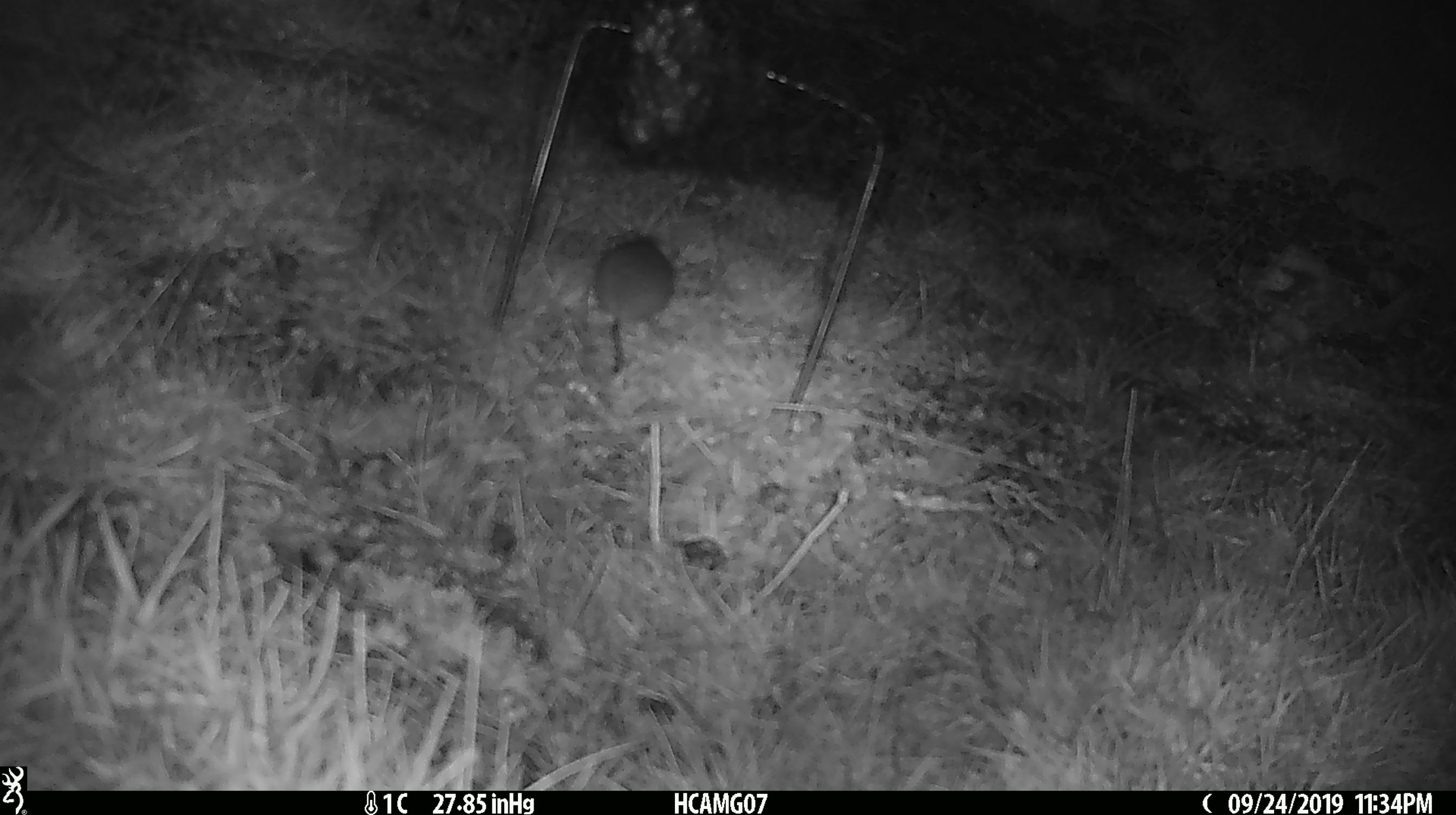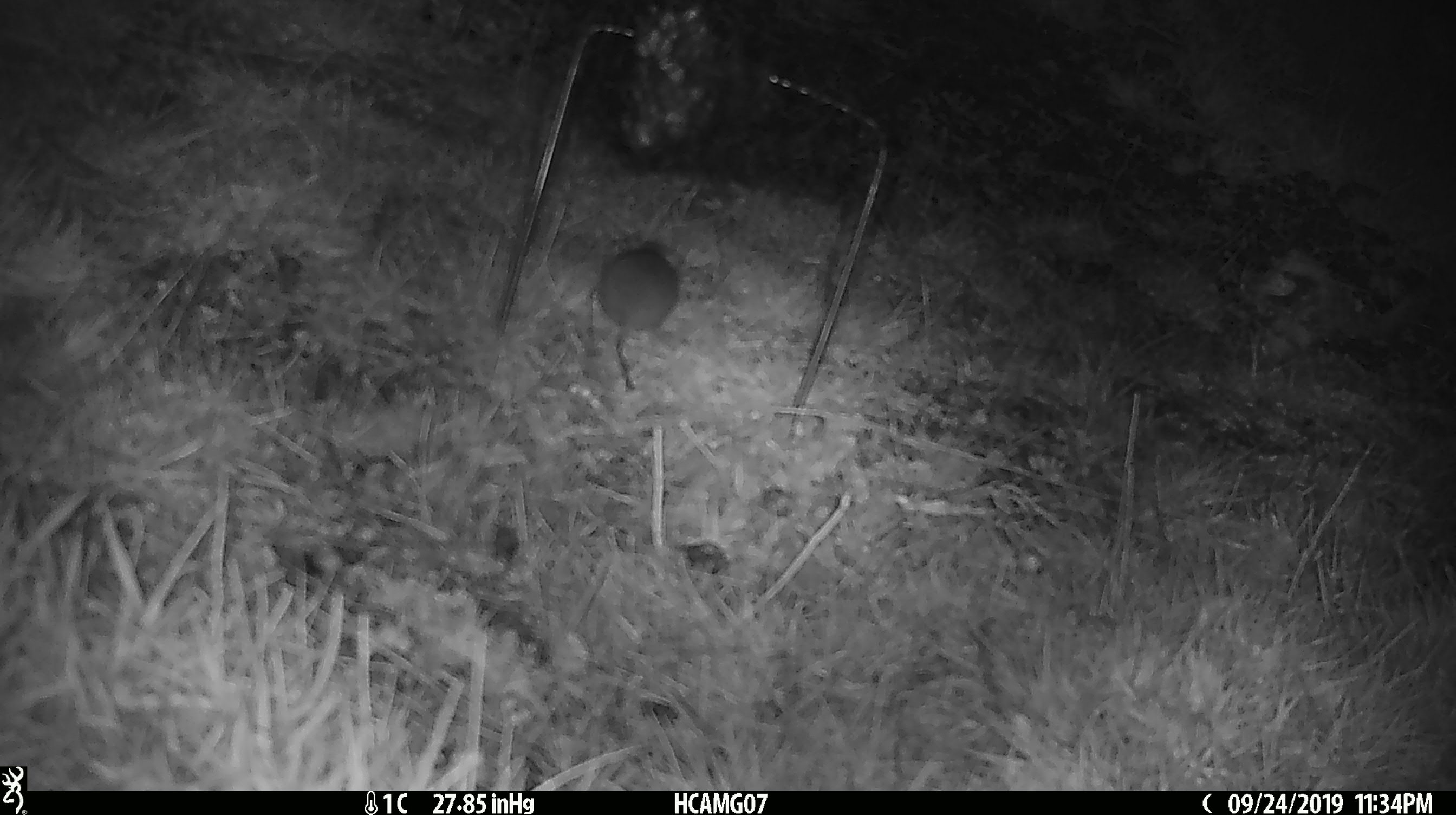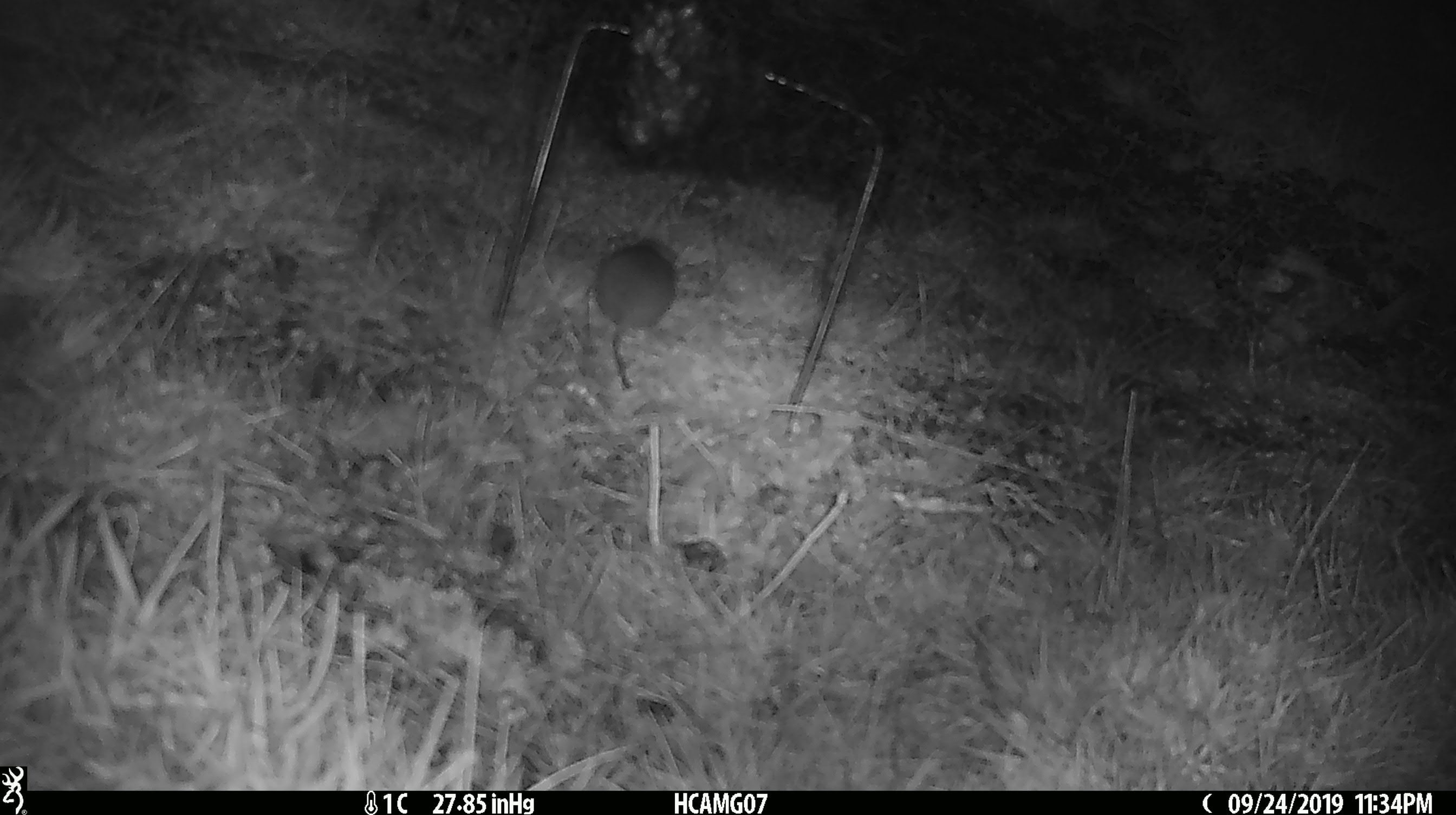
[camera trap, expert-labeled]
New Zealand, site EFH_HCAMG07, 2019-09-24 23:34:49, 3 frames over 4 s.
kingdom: Animalia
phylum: Chordata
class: Mammalia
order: Rodentia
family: Muridae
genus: Mus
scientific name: Mus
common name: mouse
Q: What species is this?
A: Mouse (Mus).